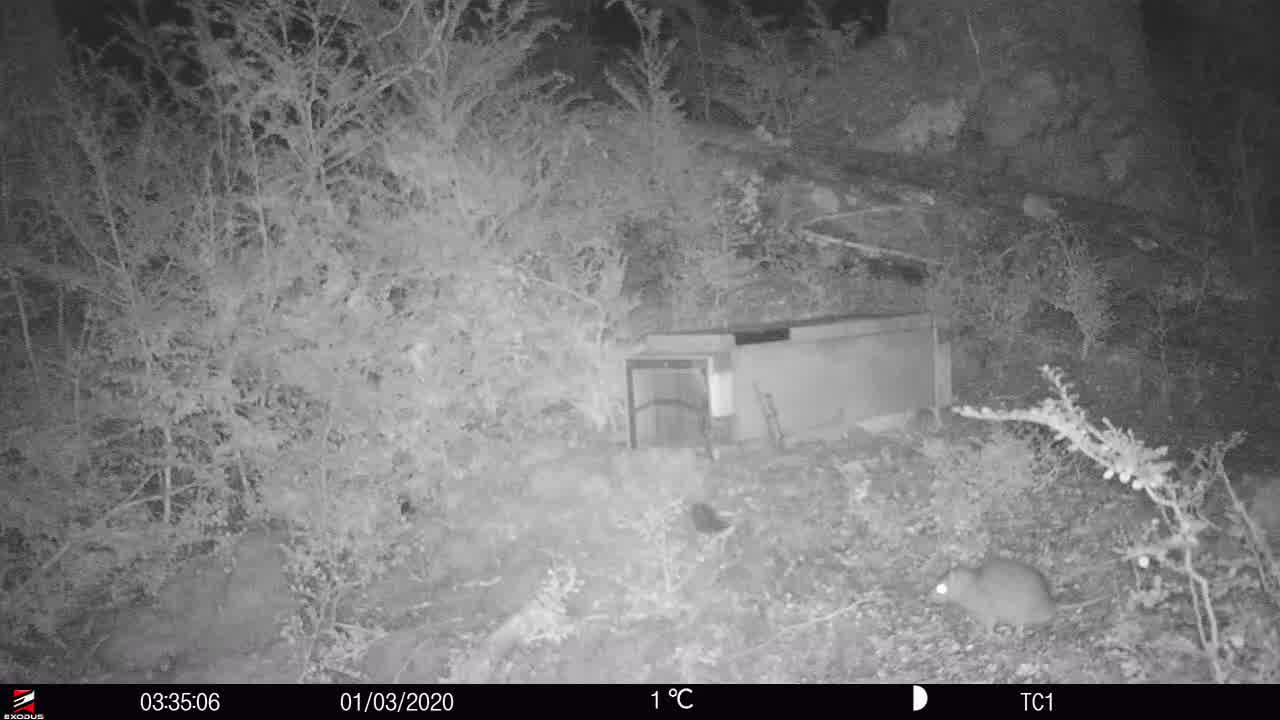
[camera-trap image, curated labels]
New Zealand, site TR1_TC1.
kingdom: Animalia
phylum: Chordata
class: Mammalia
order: Rodentia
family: Muridae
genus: Rattus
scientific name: Rattus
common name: rat